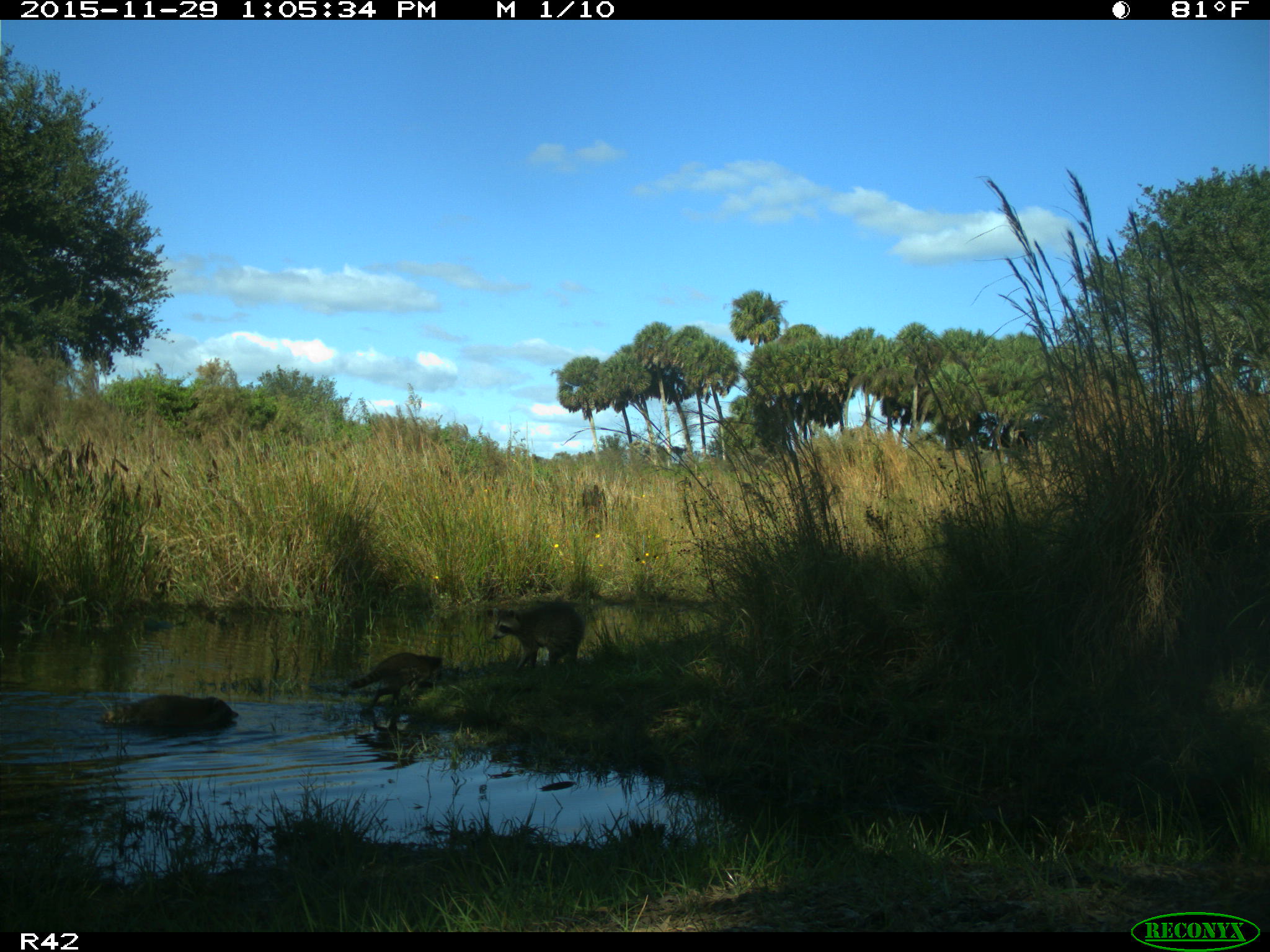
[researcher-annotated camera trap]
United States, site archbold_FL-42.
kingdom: Animalia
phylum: Chordata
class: Mammalia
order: Carnivora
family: Procyonidae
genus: Procyon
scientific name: Procyon lotor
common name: common raccoon